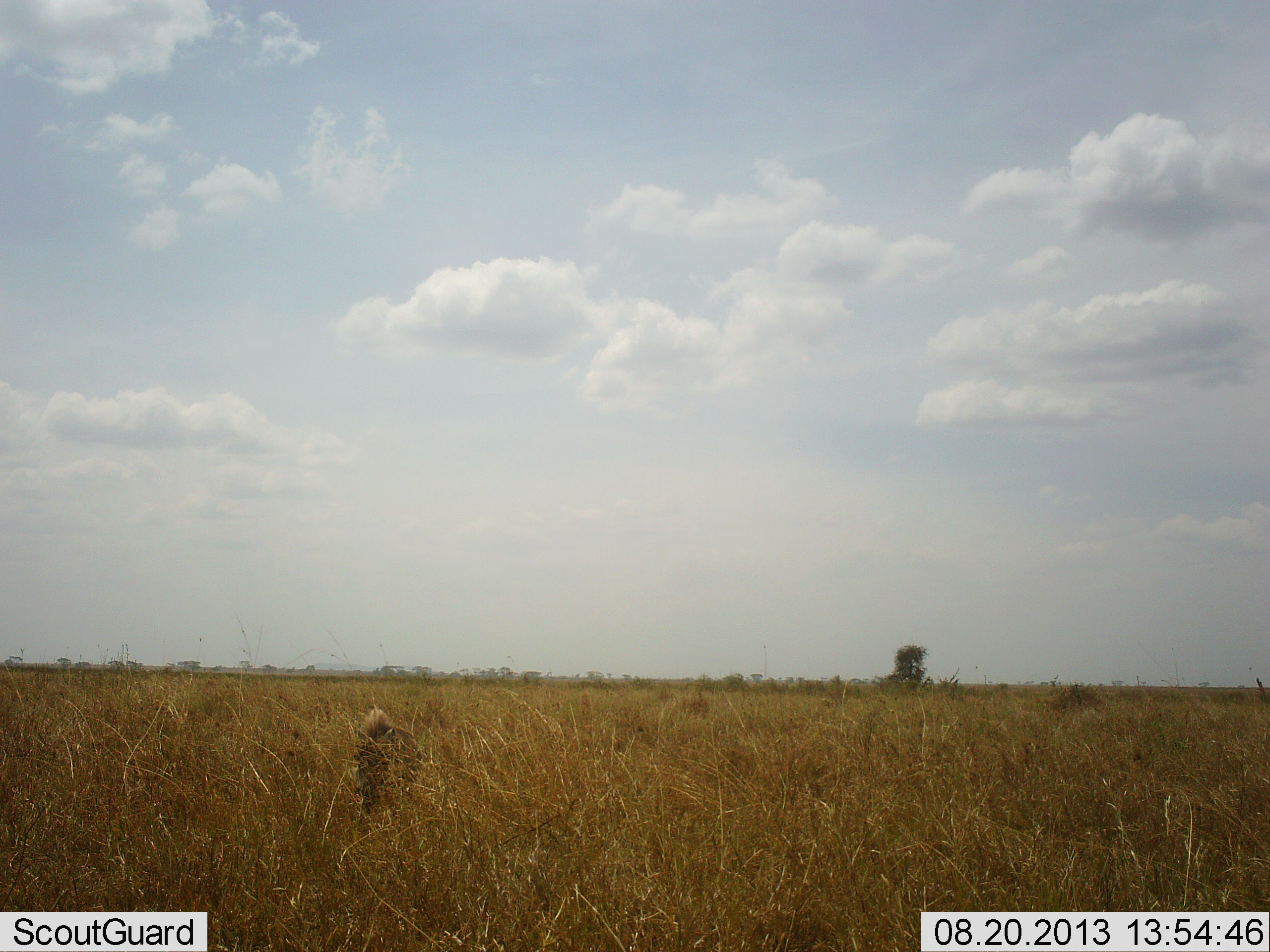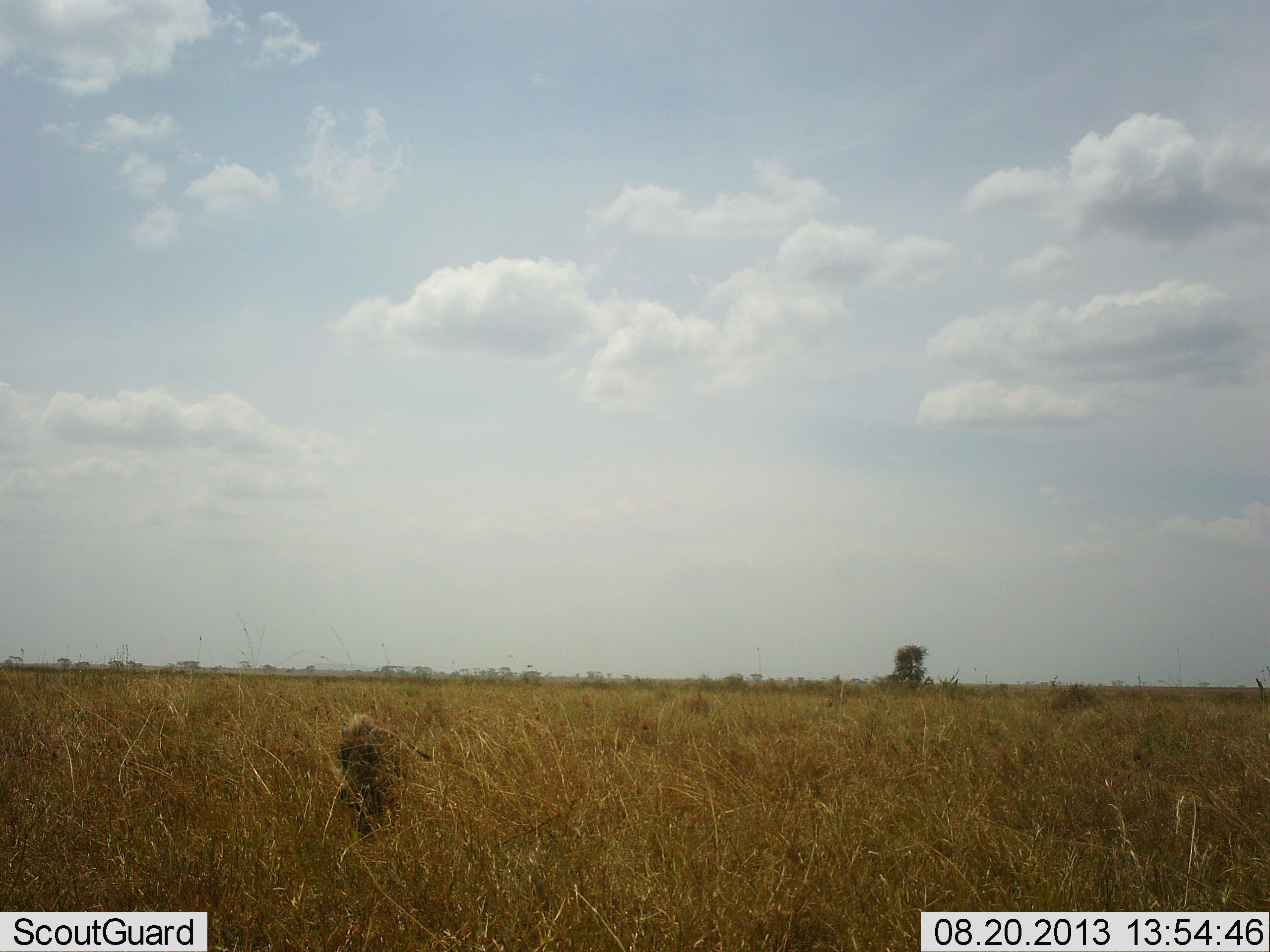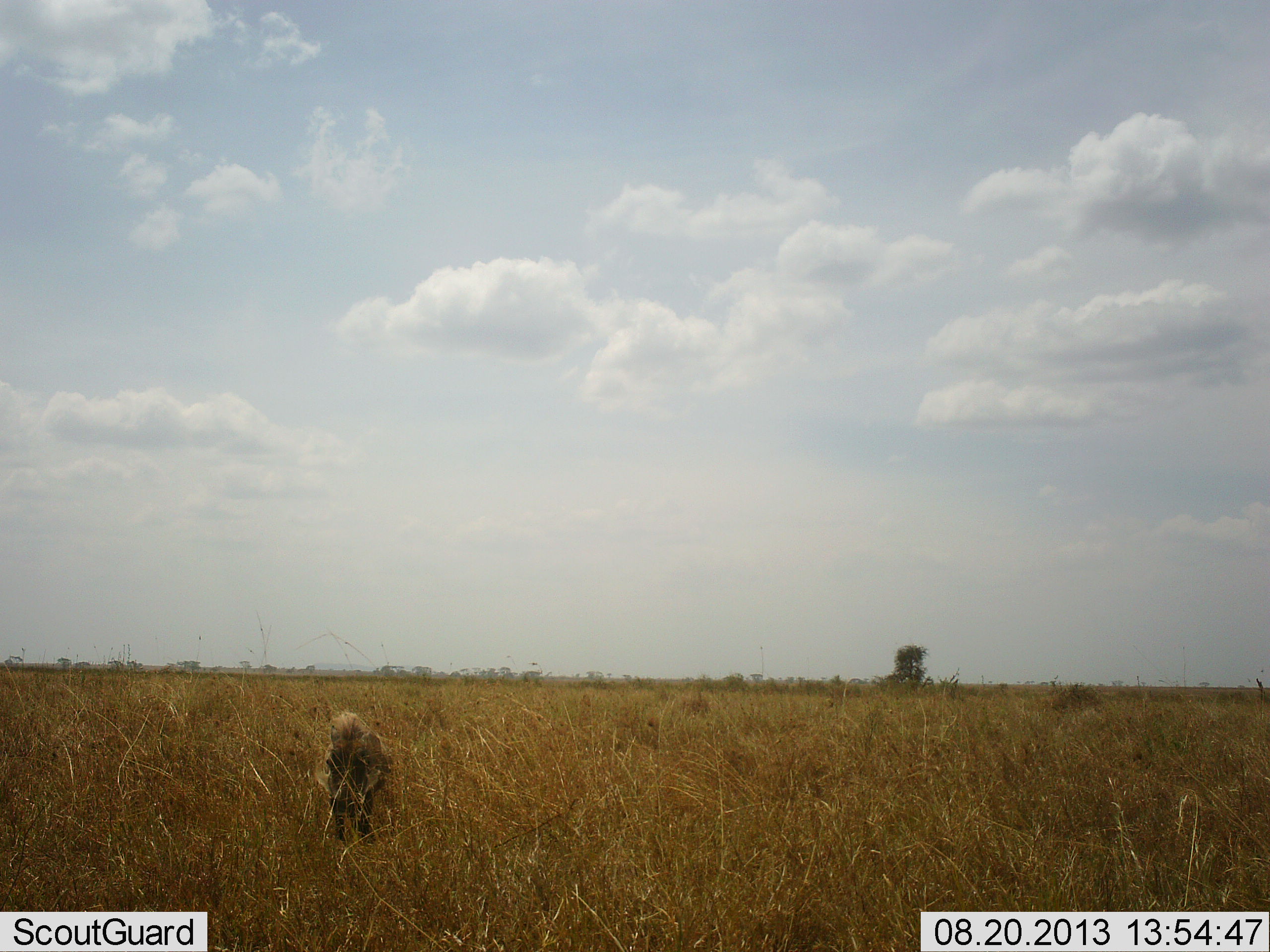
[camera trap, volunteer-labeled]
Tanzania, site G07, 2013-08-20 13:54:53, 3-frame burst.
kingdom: Animalia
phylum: Chordata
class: Mammalia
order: Artiodactyla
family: Suidae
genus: Phacochoerus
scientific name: Phacochoerus africanus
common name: warthog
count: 1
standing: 0%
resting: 0%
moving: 100%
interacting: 0%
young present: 0%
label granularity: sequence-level